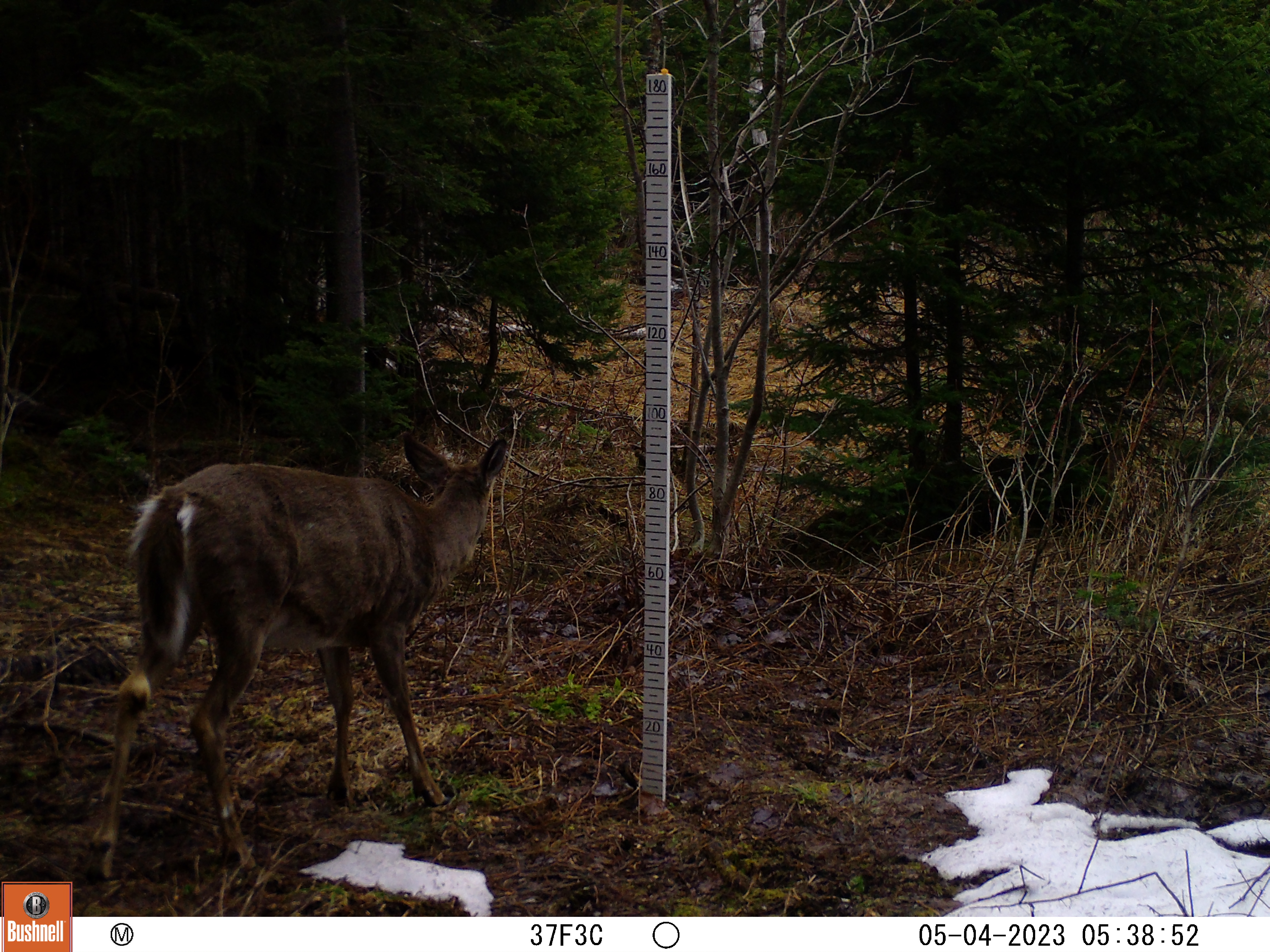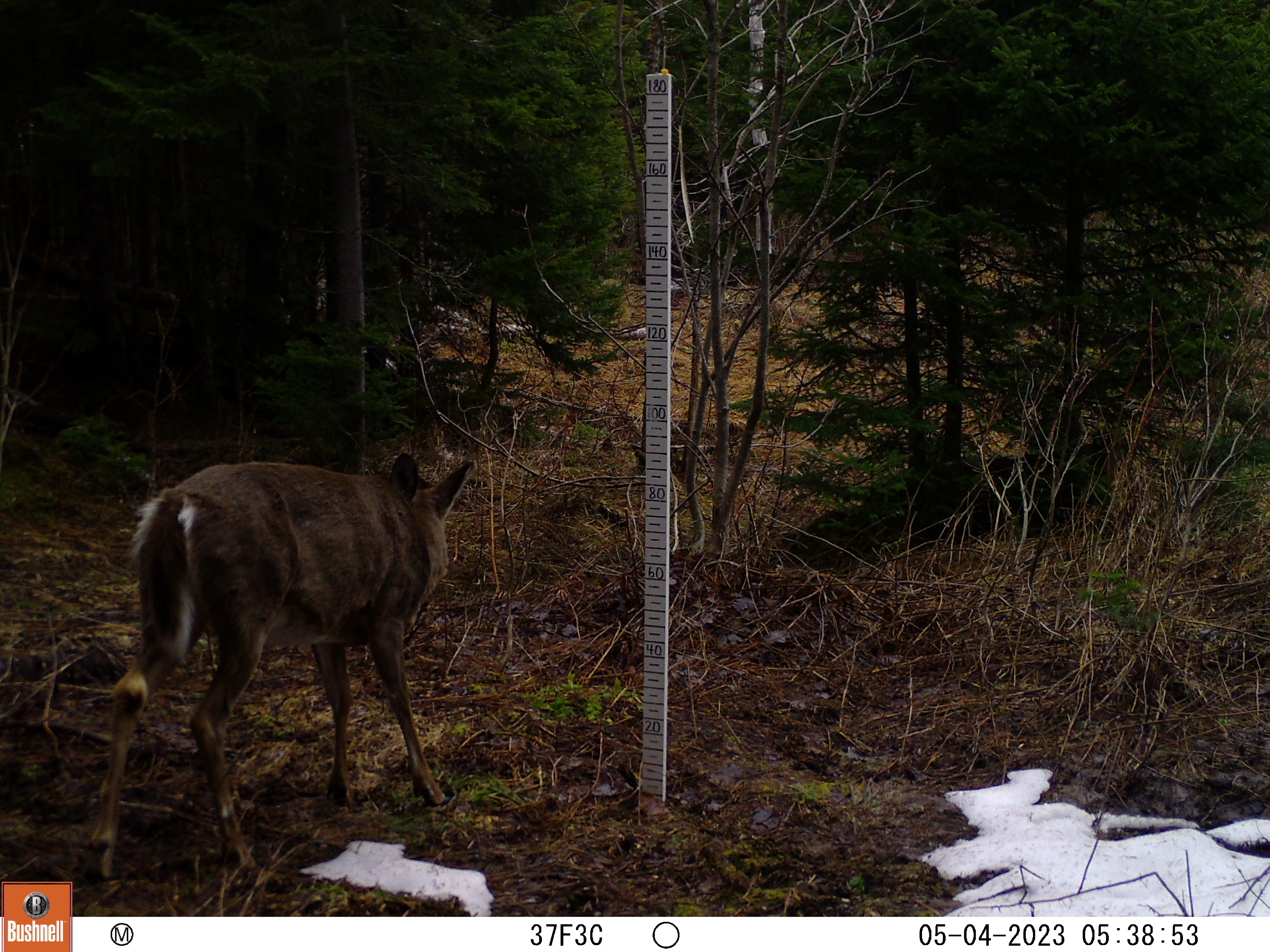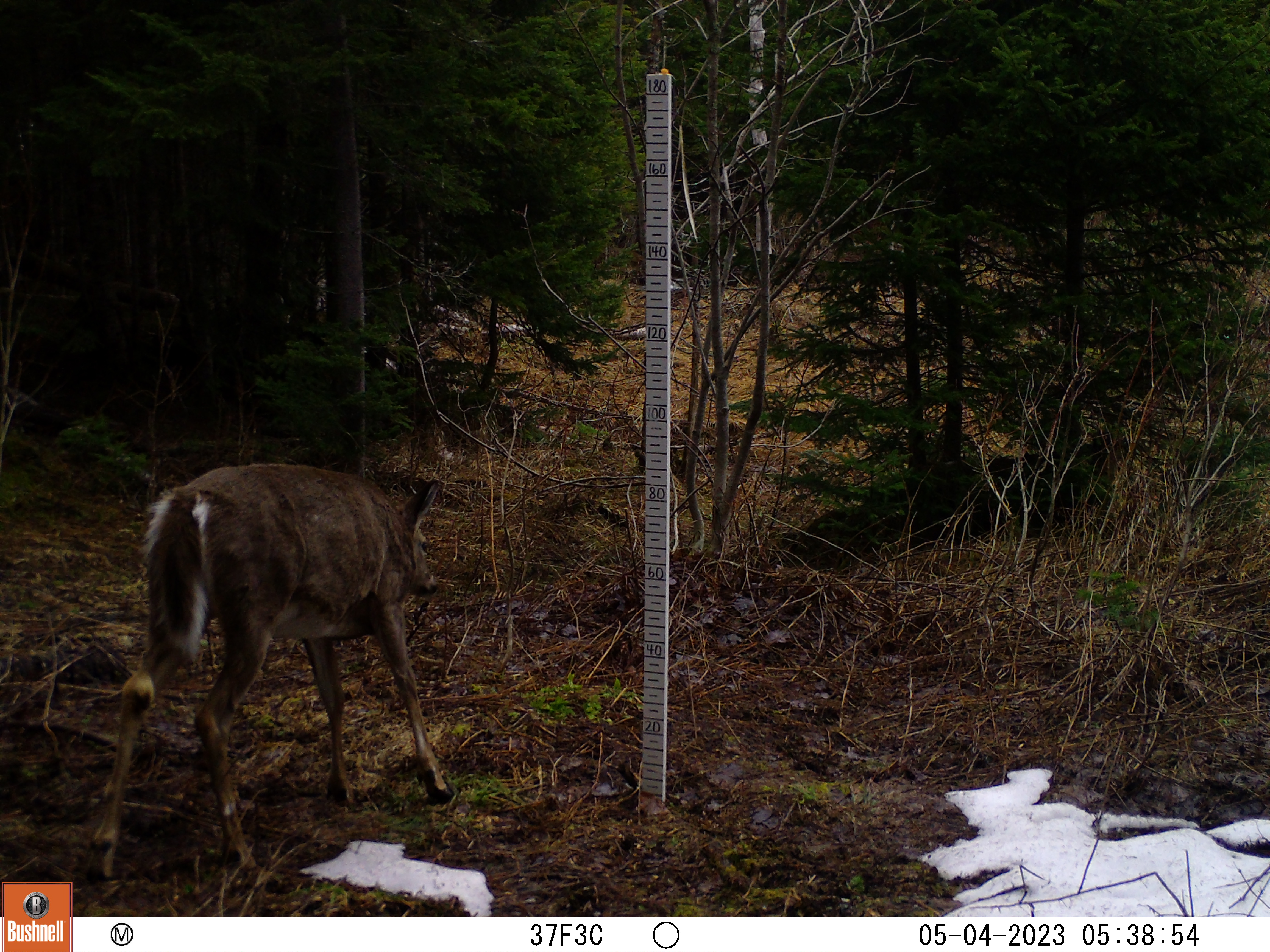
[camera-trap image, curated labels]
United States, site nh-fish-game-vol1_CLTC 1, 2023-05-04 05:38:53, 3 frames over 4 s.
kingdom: Animalia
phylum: Chordata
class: Mammalia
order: Artiodactyla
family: Cervidae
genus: Odocoileus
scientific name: Odocoileus virginianus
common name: white-tailed deer